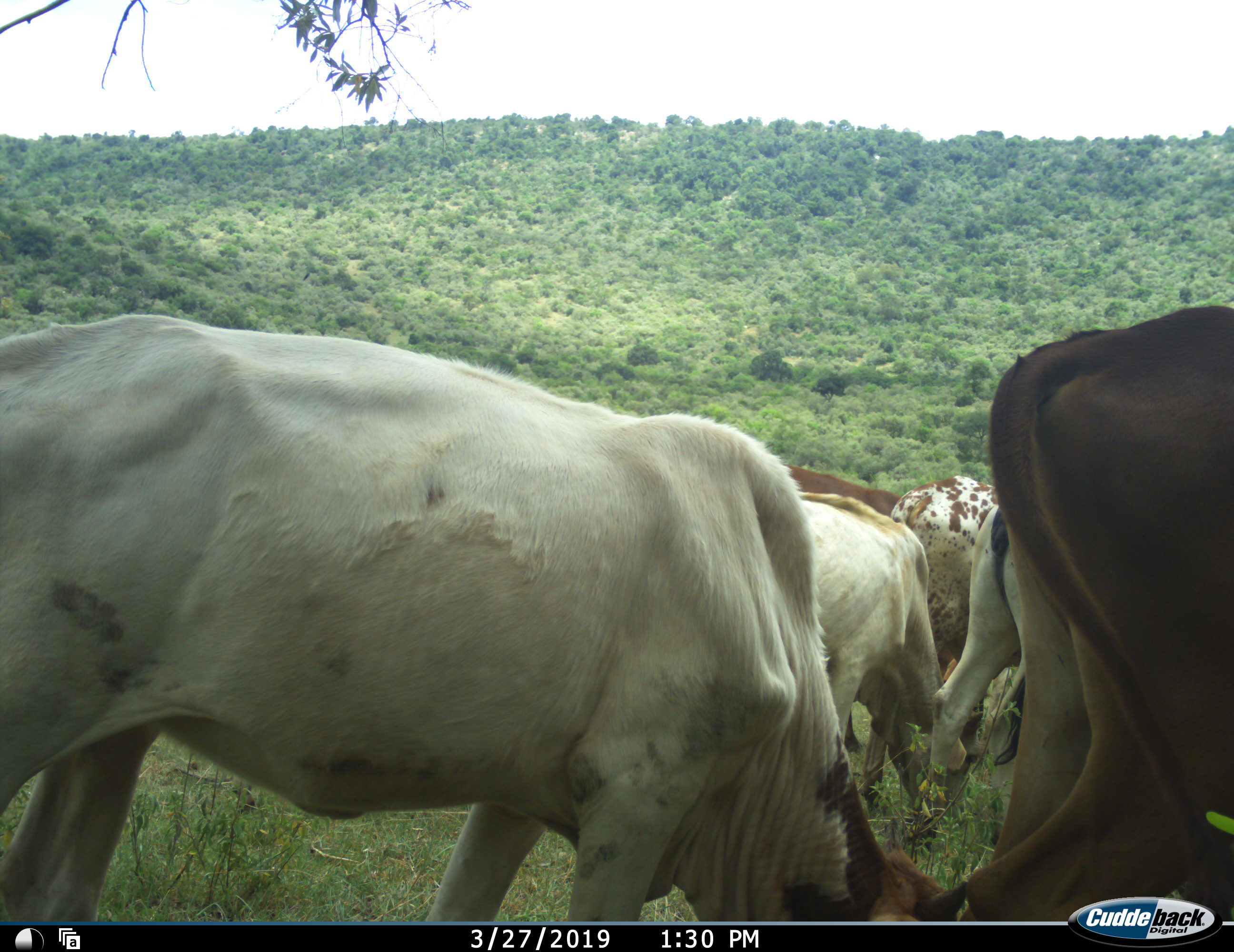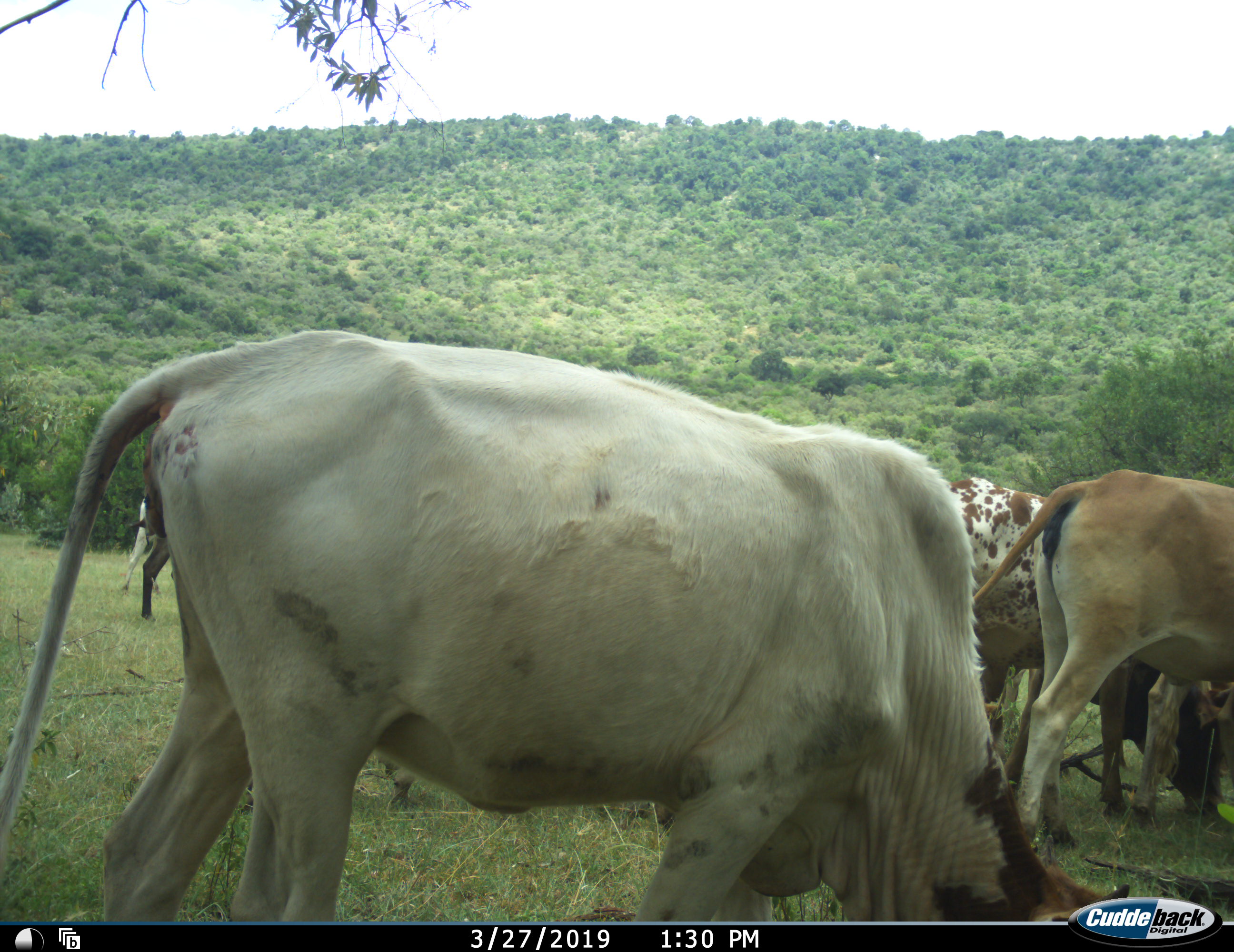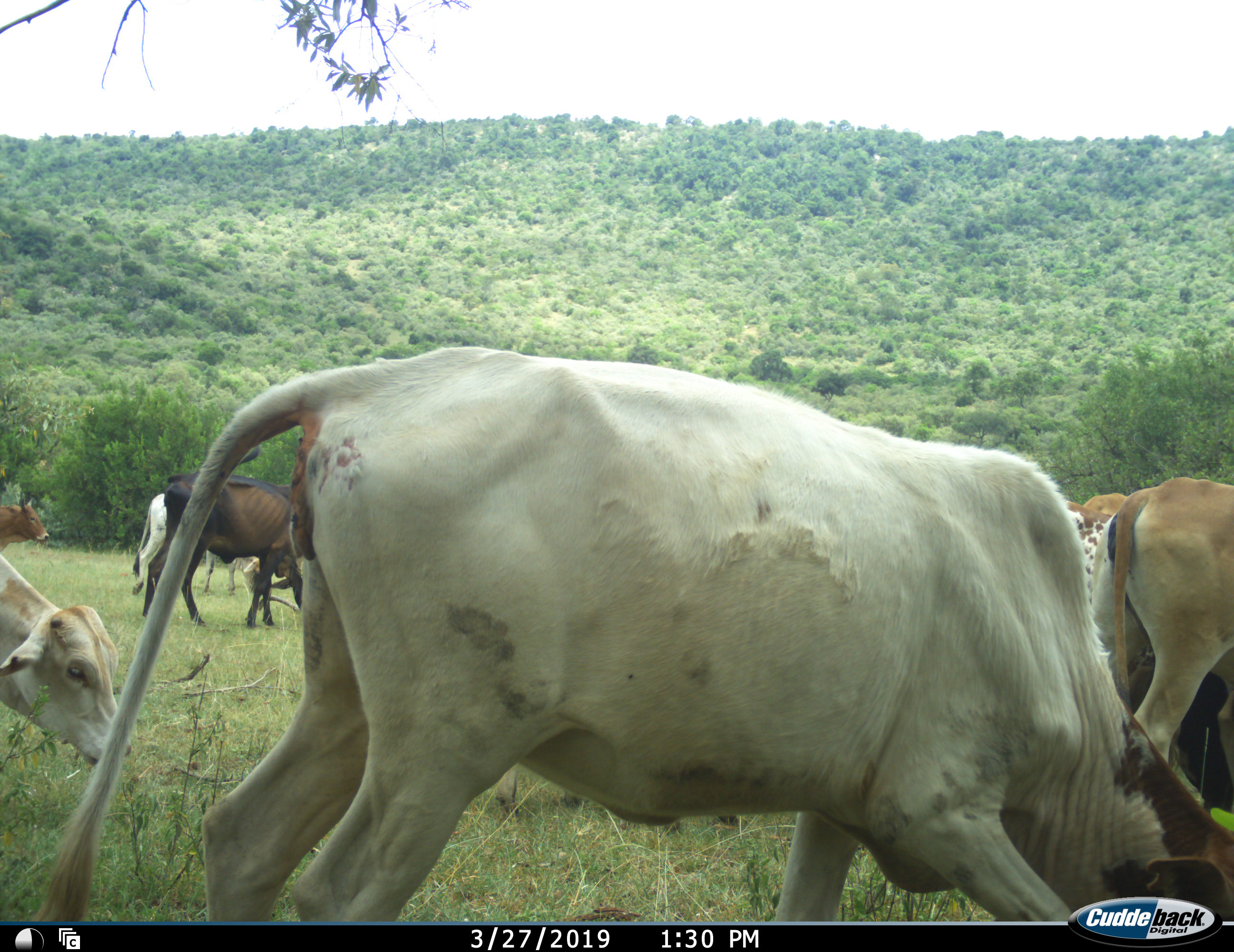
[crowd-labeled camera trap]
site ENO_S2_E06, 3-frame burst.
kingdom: Animalia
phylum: Chordata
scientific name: Vertebrata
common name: domestic animal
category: domesticanimal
Domesticanimal (domestic animal) (Vertebrata), count 11-50. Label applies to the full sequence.